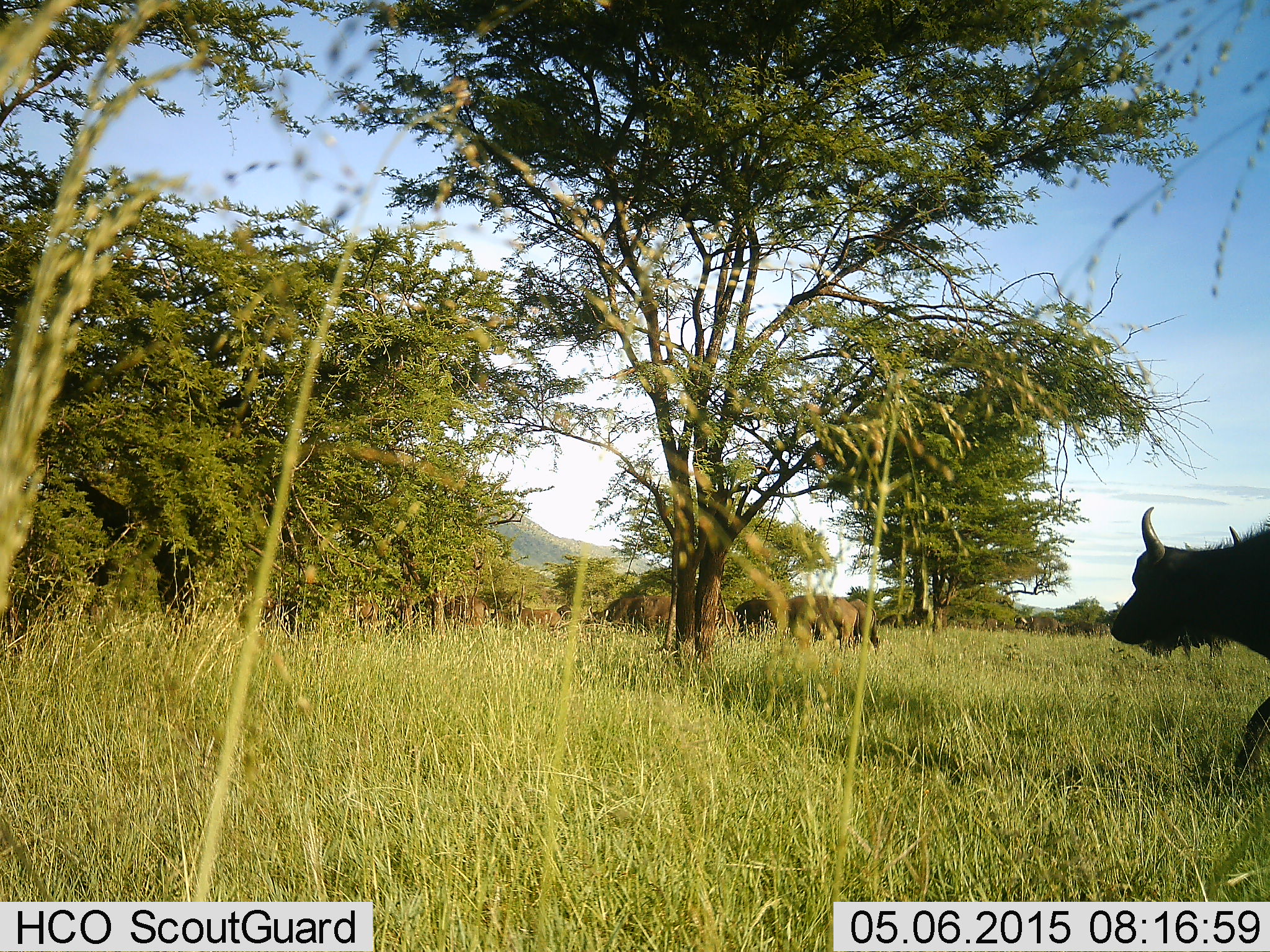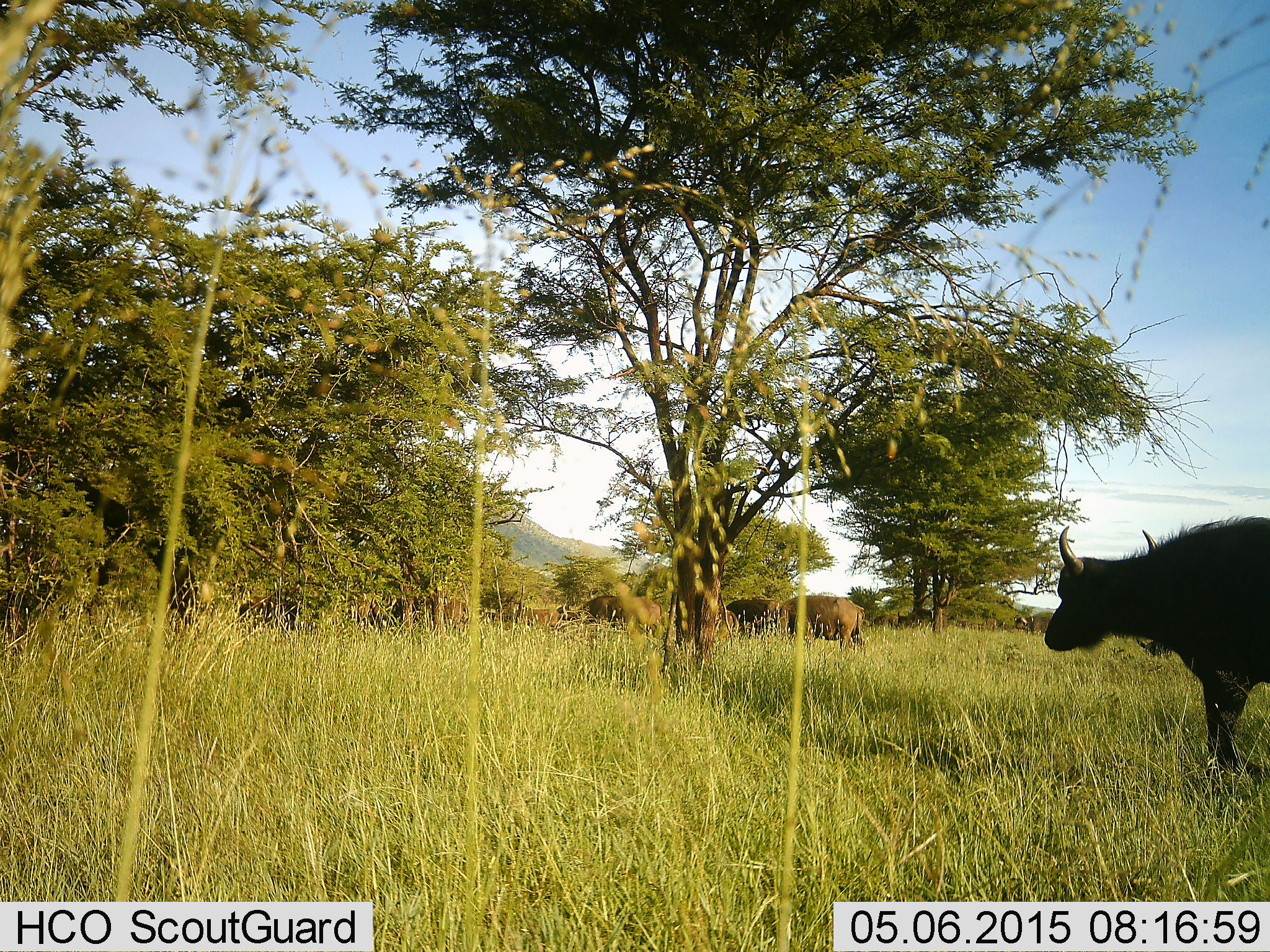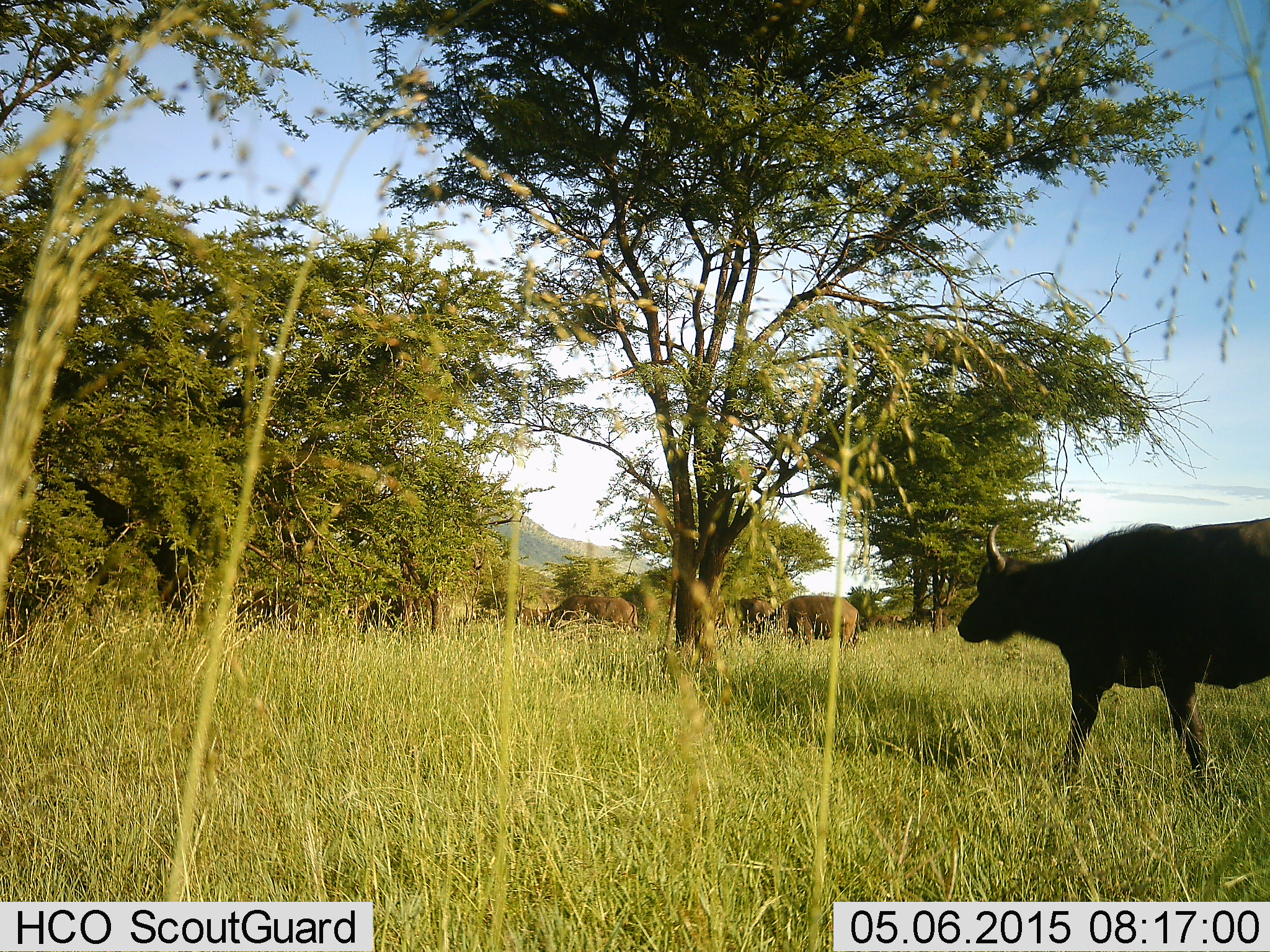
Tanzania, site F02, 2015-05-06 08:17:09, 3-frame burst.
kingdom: Animalia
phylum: Chordata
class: Mammalia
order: Artiodactyla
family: Bovidae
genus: Syncerus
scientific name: Syncerus caffer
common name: cape buffalo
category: buffalo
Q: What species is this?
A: Buffalo (cape buffalo) (Syncerus caffer).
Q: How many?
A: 9.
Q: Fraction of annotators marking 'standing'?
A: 10%.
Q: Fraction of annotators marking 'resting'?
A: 0%.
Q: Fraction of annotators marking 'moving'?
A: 100%.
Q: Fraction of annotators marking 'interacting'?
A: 0%.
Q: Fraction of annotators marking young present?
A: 0%.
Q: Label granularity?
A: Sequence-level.